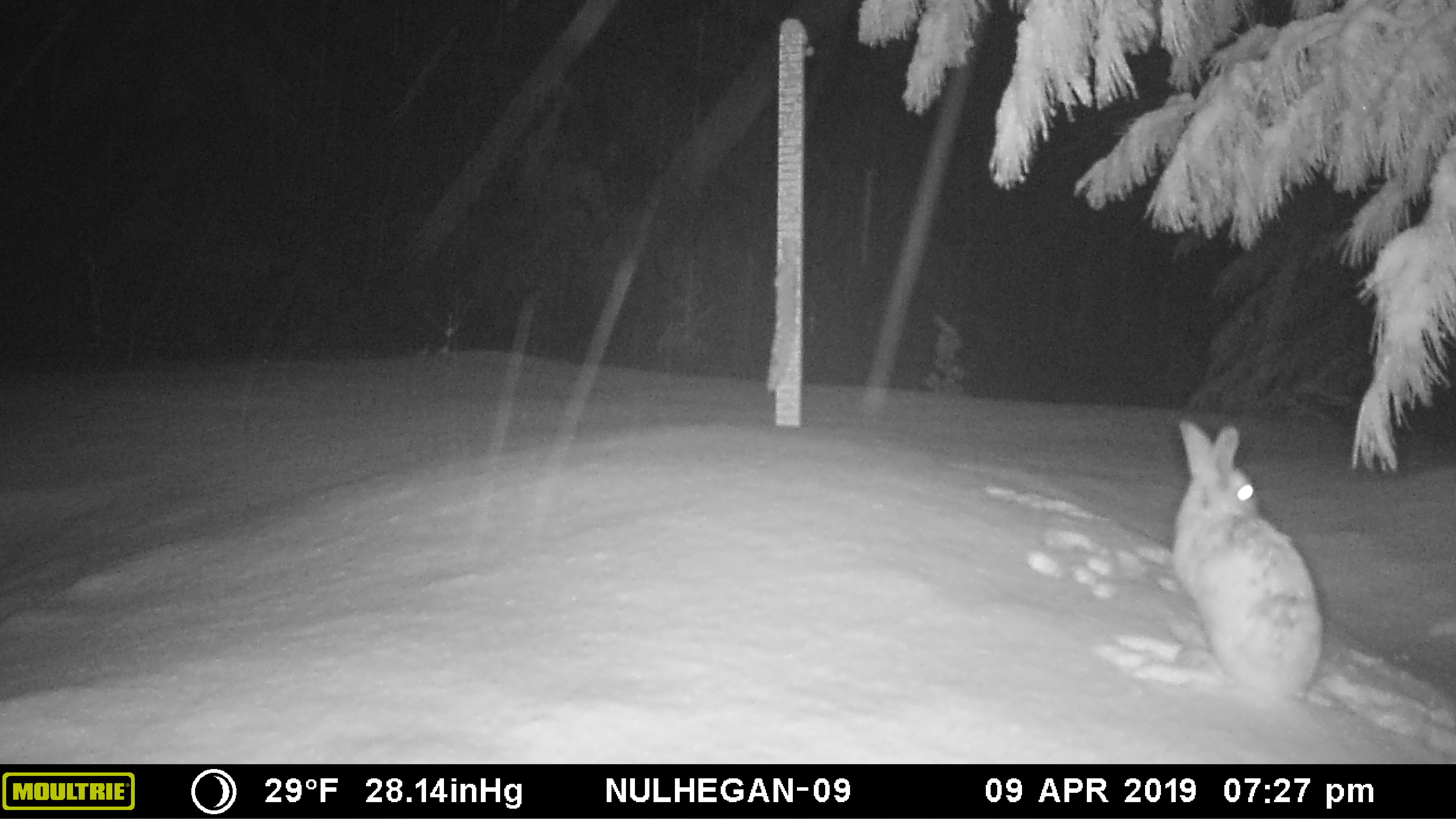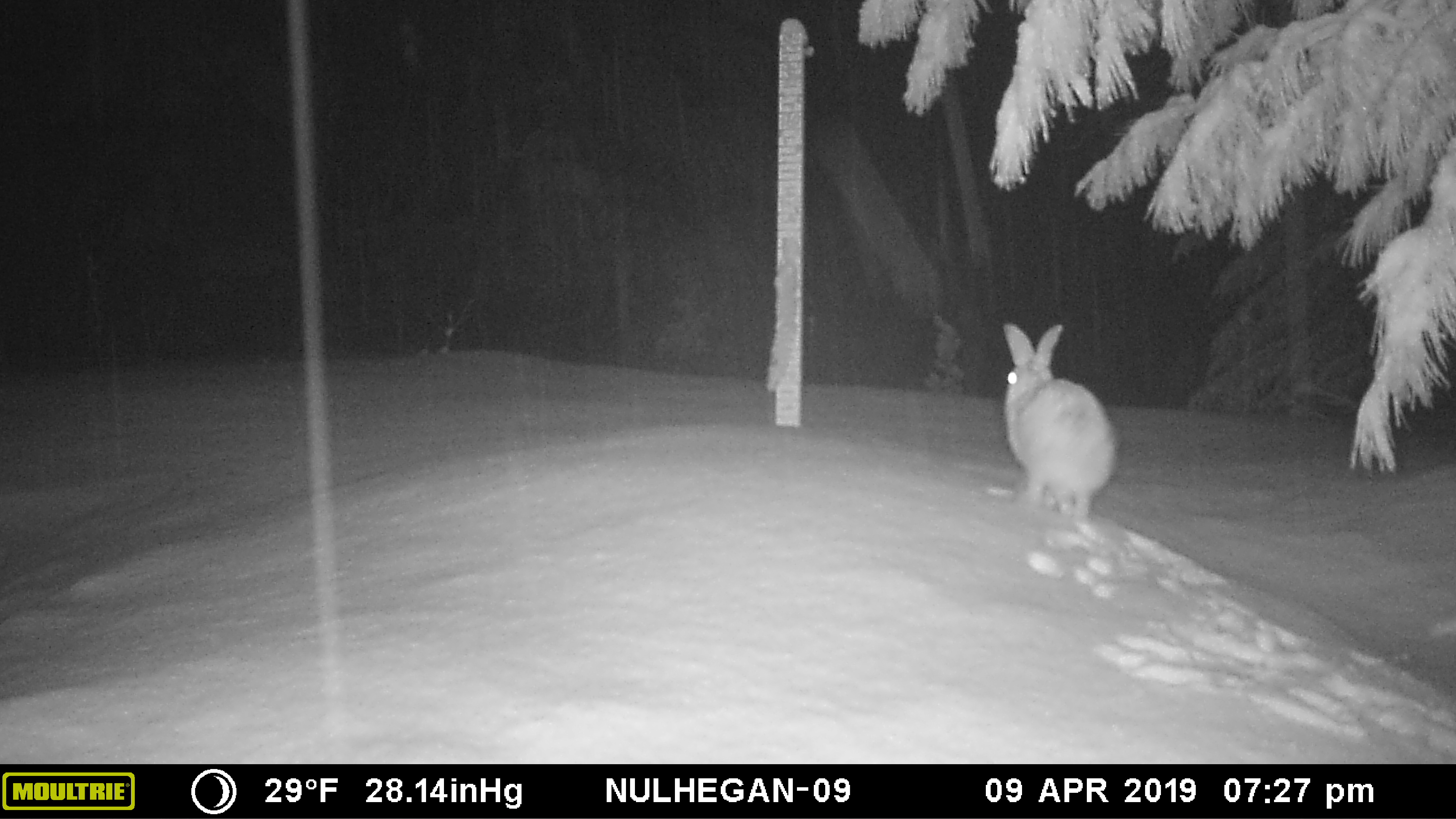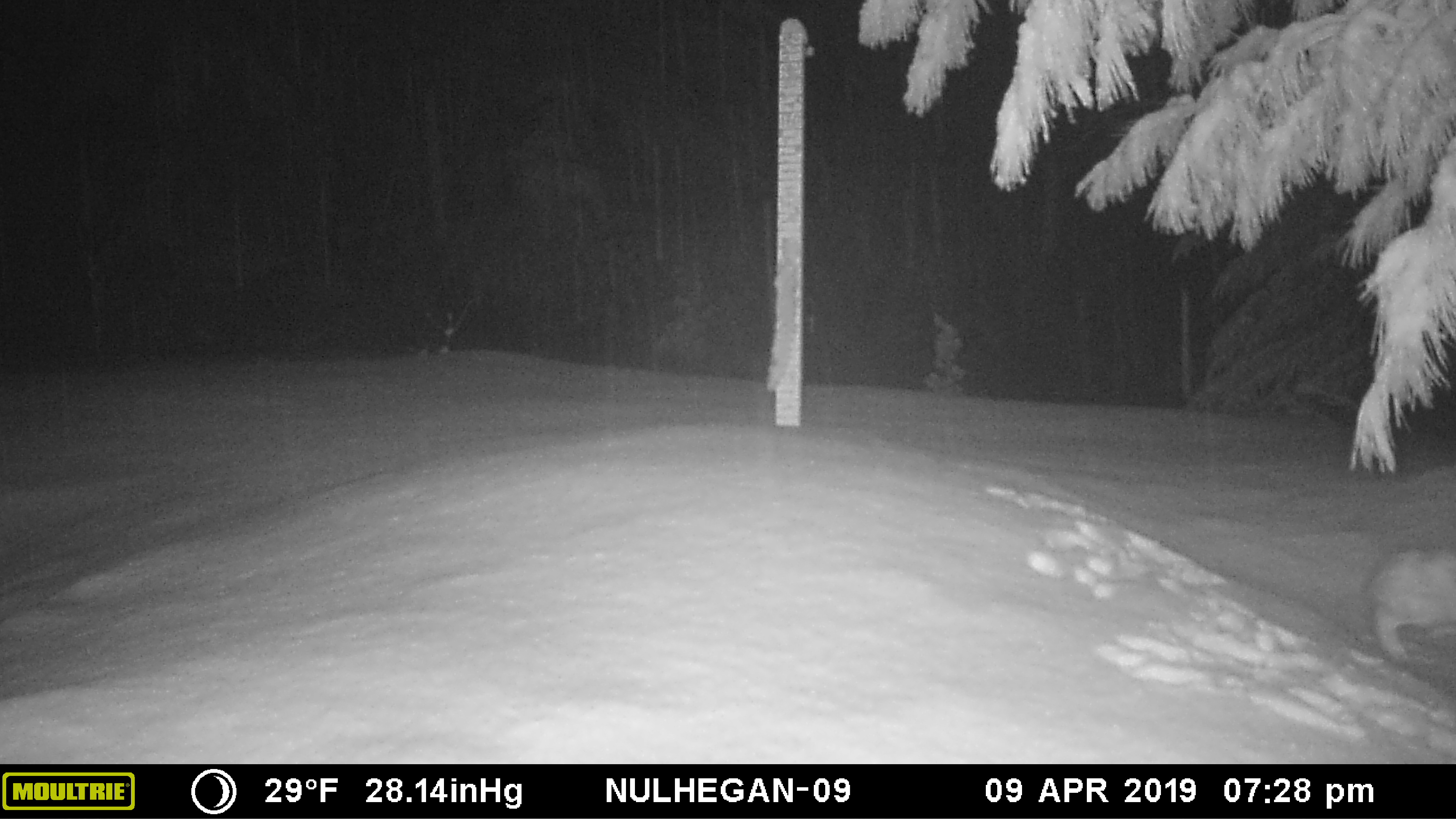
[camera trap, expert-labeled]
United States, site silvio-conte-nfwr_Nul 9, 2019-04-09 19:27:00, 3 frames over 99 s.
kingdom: Animalia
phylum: Chordata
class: Mammalia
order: Lagomorpha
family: Leporidae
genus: Lepus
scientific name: Lepus americanus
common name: snowshoe hare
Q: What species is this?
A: Snowshoe hare (Lepus americanus).